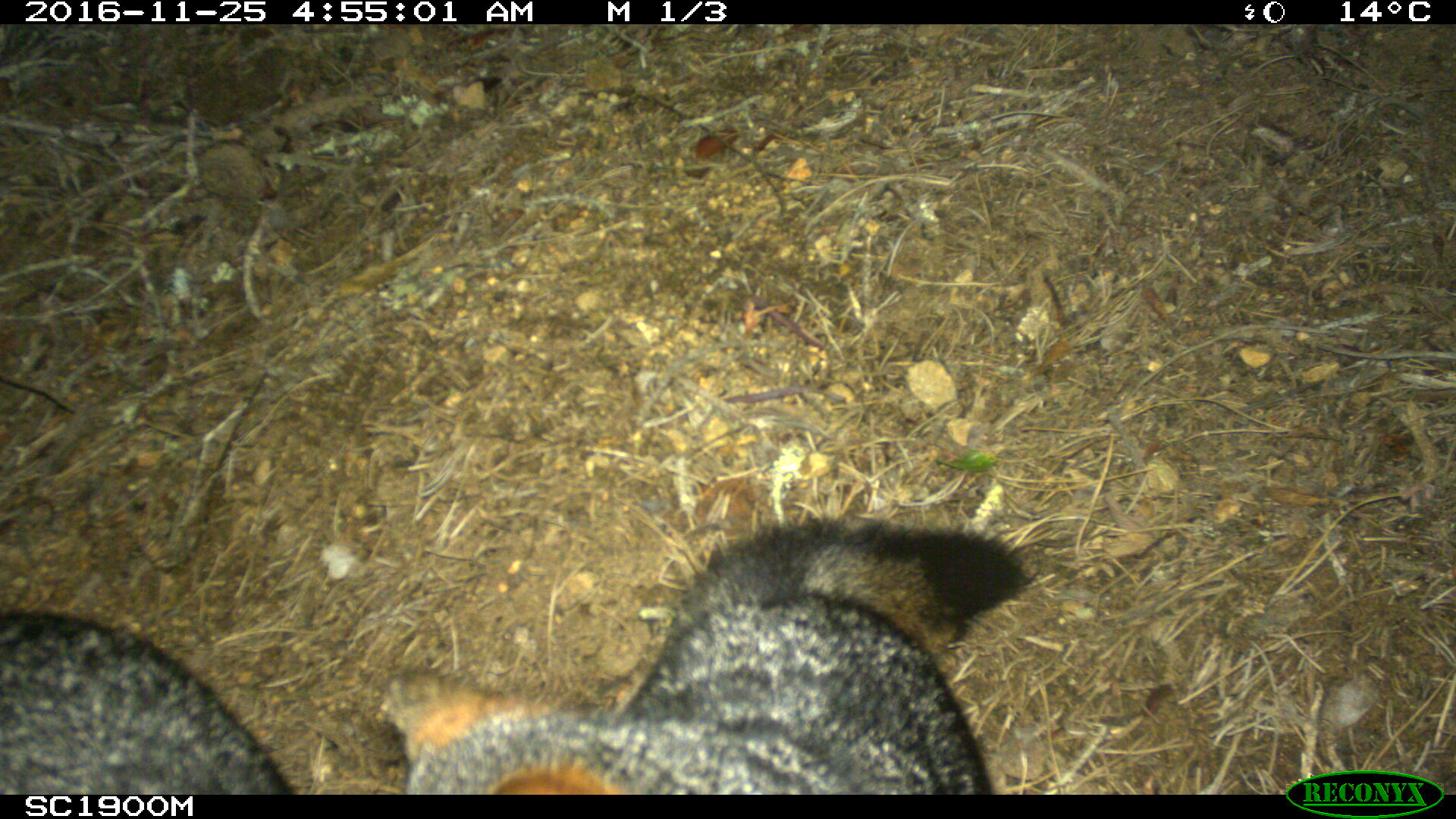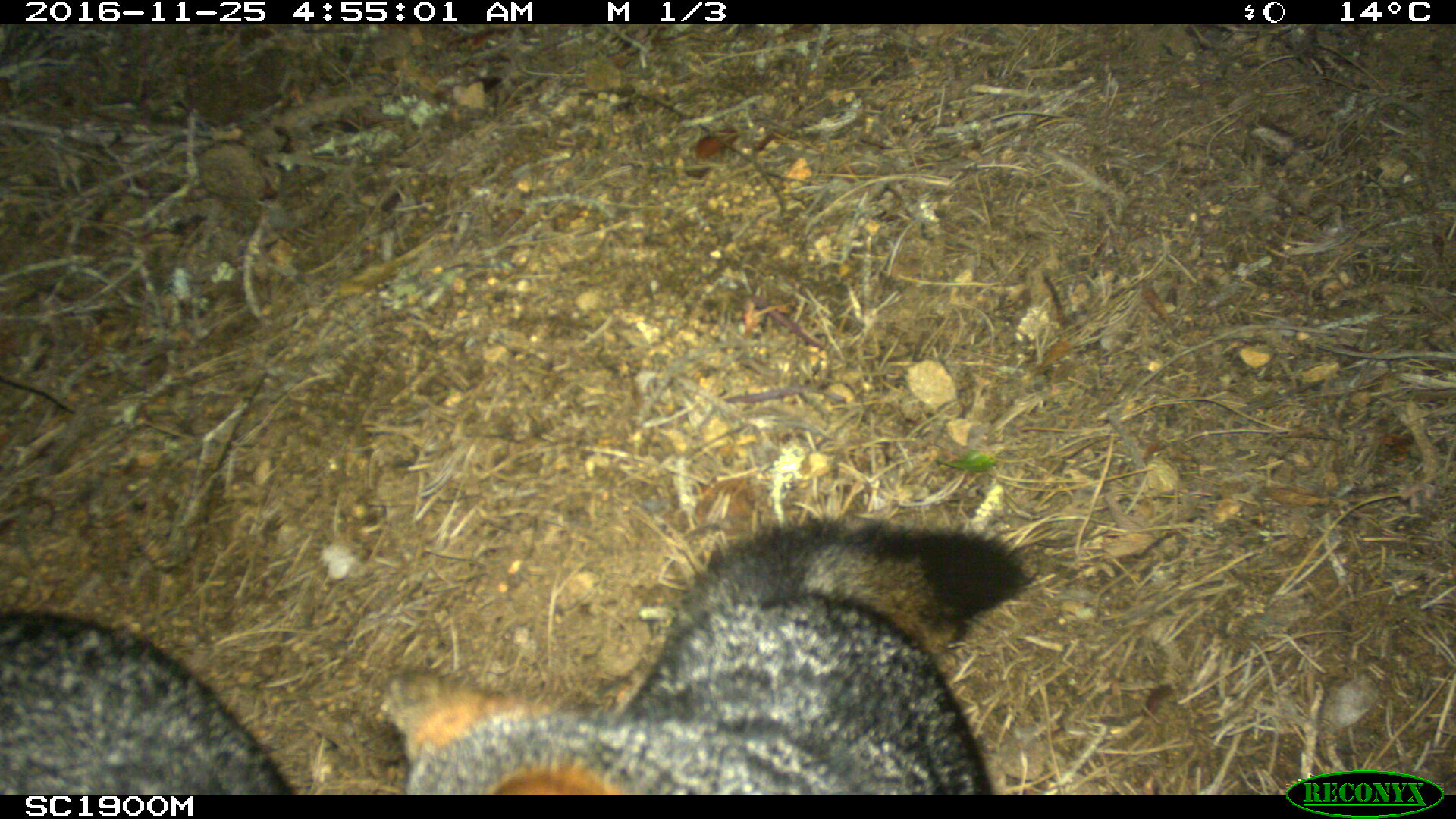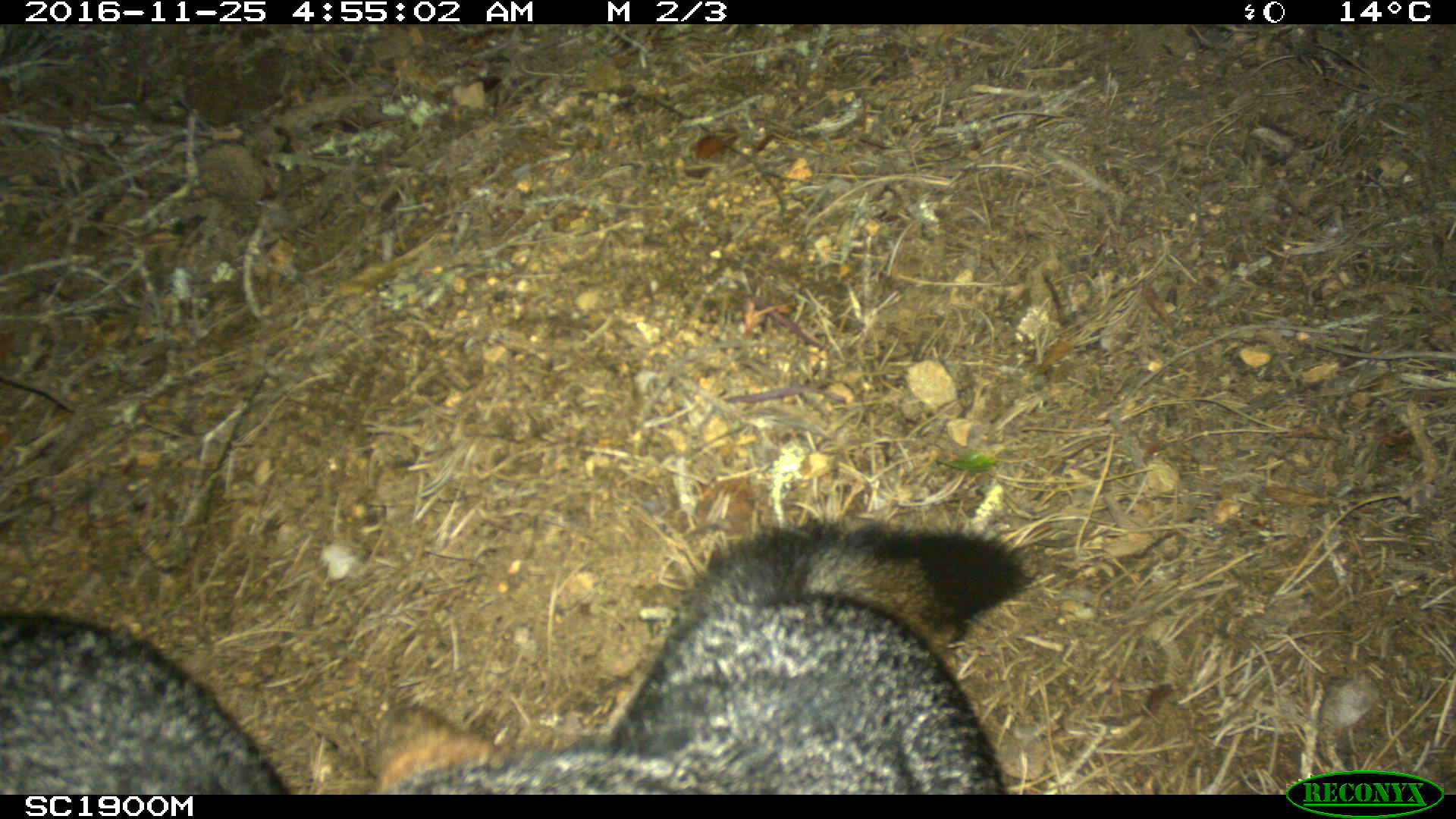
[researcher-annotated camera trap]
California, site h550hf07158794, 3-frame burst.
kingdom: Animalia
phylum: Chordata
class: Mammalia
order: Carnivora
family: Canidae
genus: Urocyon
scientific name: Urocyon littoralis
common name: island fox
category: fox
Fox (island fox) (Urocyon littoralis).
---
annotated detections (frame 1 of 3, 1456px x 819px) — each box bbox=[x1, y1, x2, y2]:
fox: bbox=[378, 519, 1031, 793]; bbox=[0, 610, 297, 795]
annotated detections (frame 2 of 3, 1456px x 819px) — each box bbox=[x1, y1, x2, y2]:
fox: bbox=[375, 507, 1034, 795]; bbox=[0, 607, 301, 796]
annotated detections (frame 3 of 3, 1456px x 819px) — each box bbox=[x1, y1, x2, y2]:
fox: bbox=[369, 507, 1034, 795]; bbox=[0, 607, 293, 796]